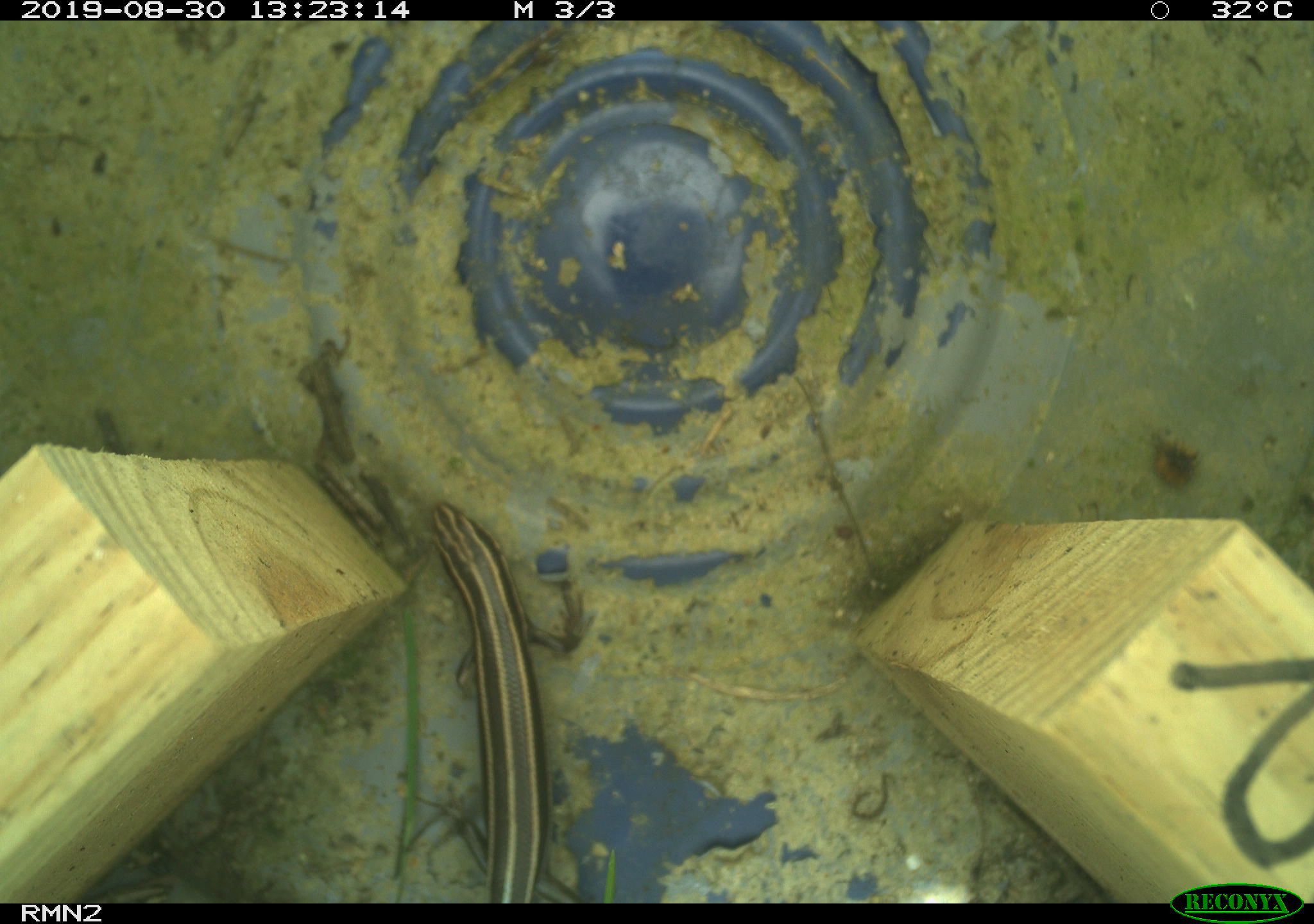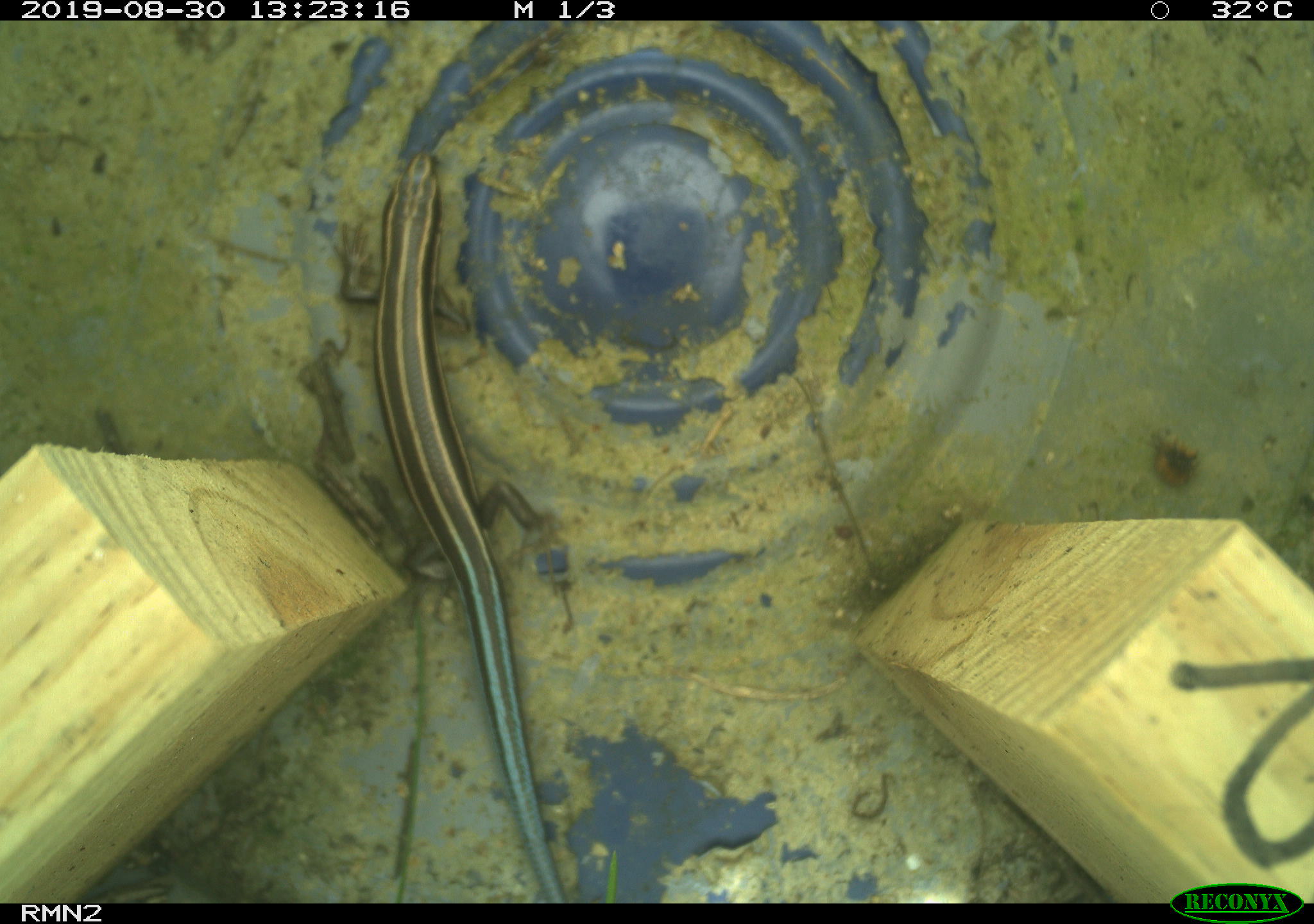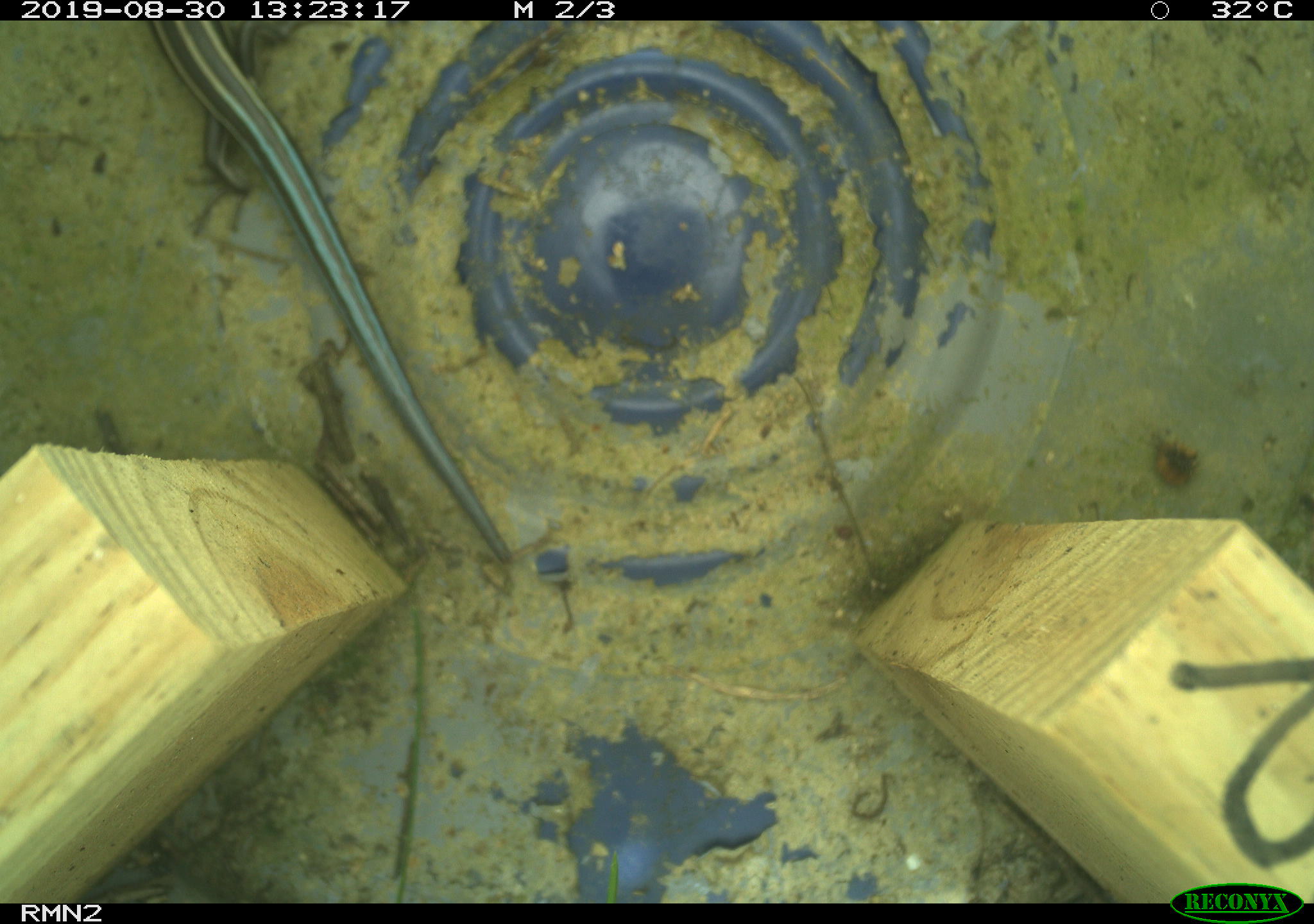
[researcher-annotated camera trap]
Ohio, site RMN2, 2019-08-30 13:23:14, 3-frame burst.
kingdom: Animalia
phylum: Chordata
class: Reptilia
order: Squamata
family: Scincidae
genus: Plestiodon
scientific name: Plestiodon fasciatus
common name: common five-lined skink